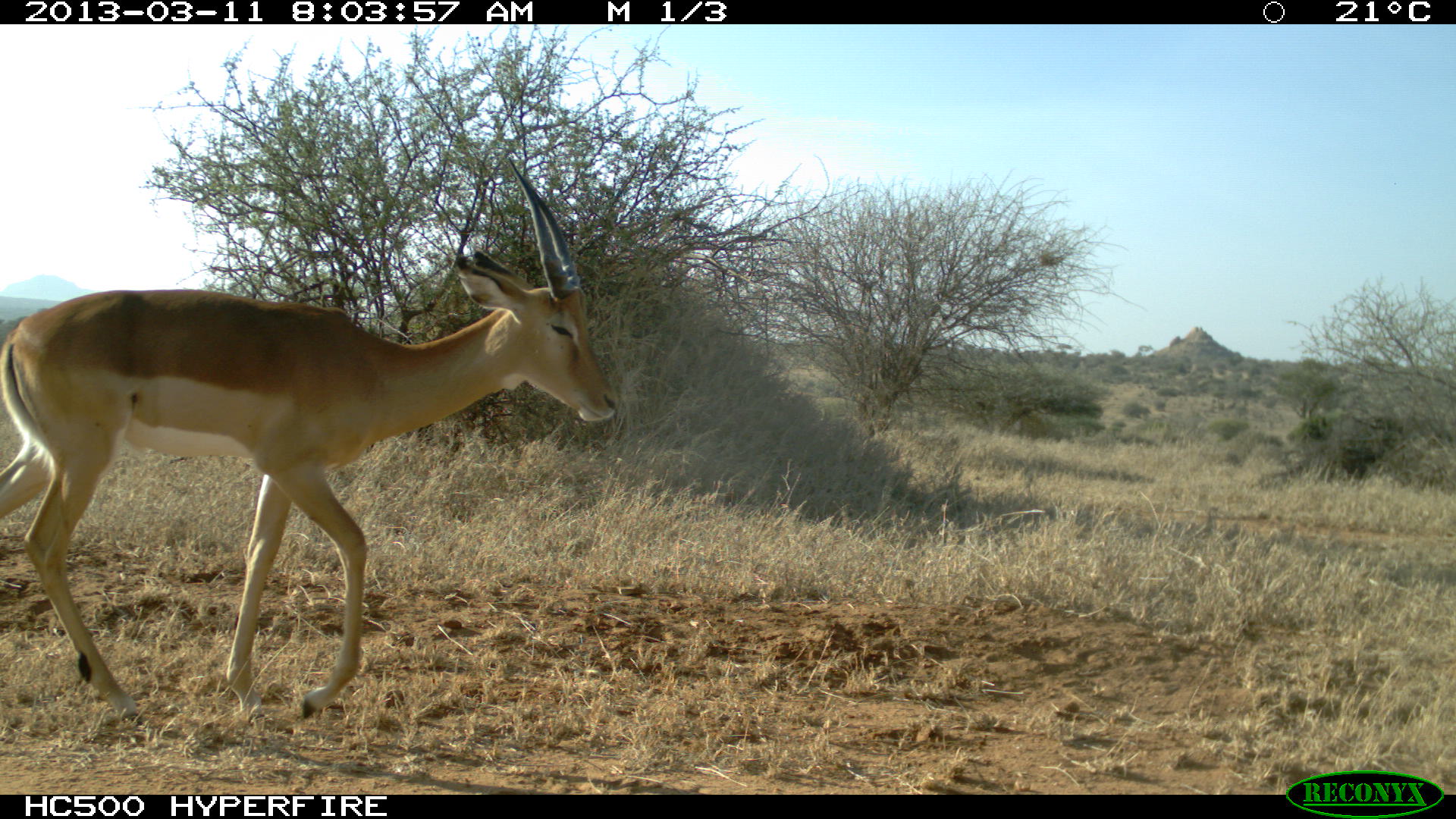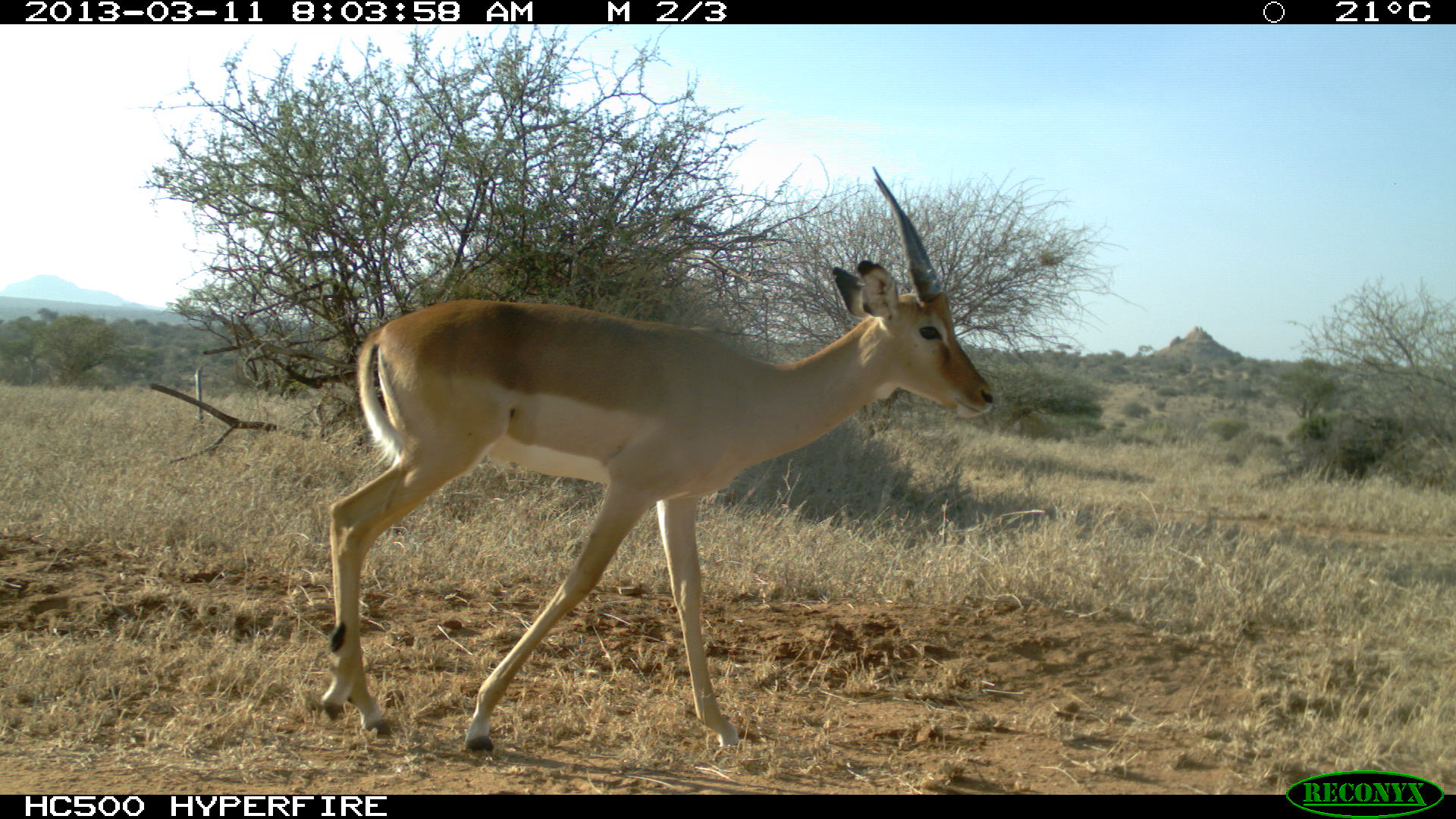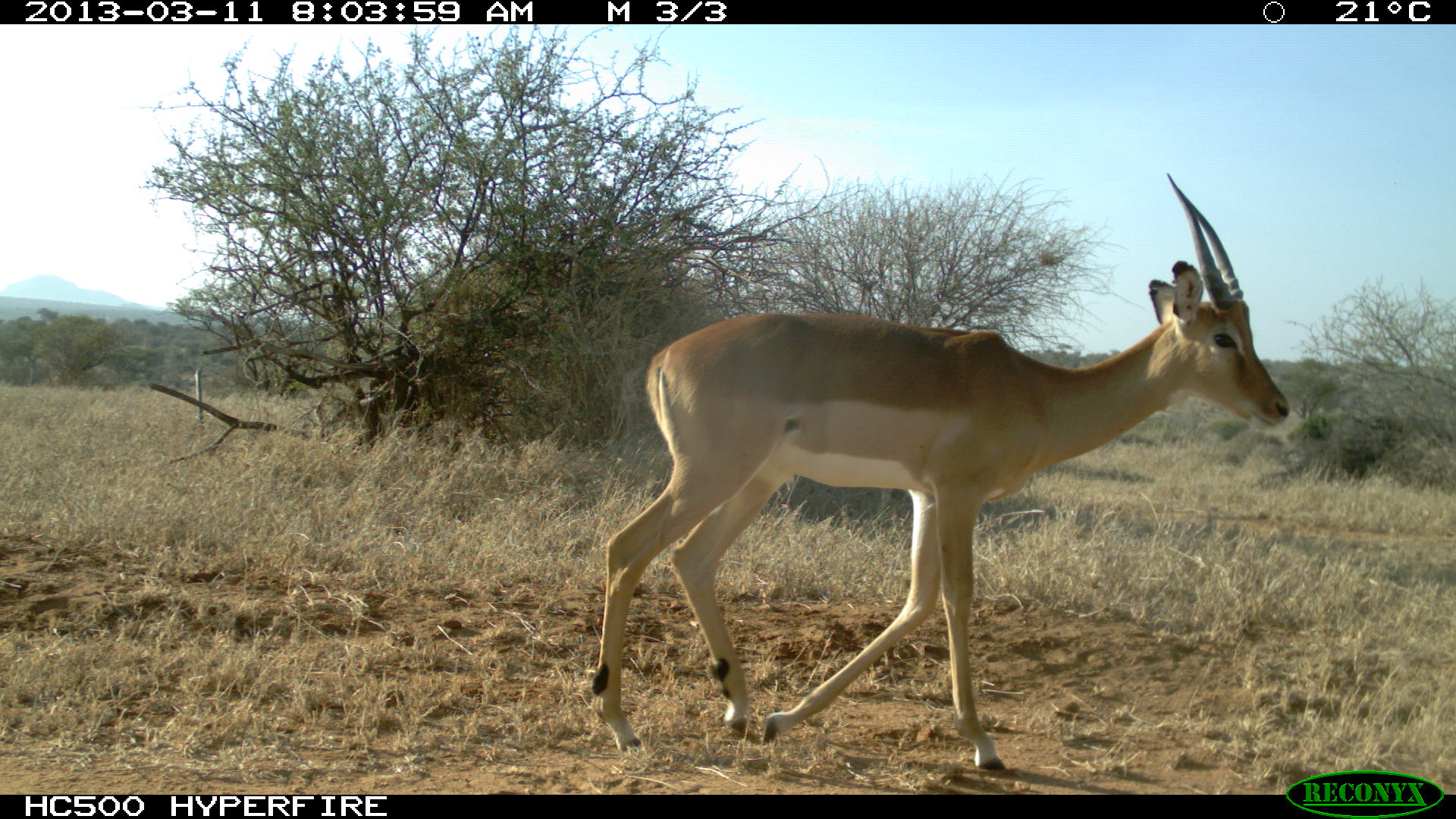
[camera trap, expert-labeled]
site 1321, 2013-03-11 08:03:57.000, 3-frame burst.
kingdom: Animalia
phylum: Chordata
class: Mammalia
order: Artiodactyla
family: Bovidae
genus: Aepyceros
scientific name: Aepyceros melampus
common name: impala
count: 1